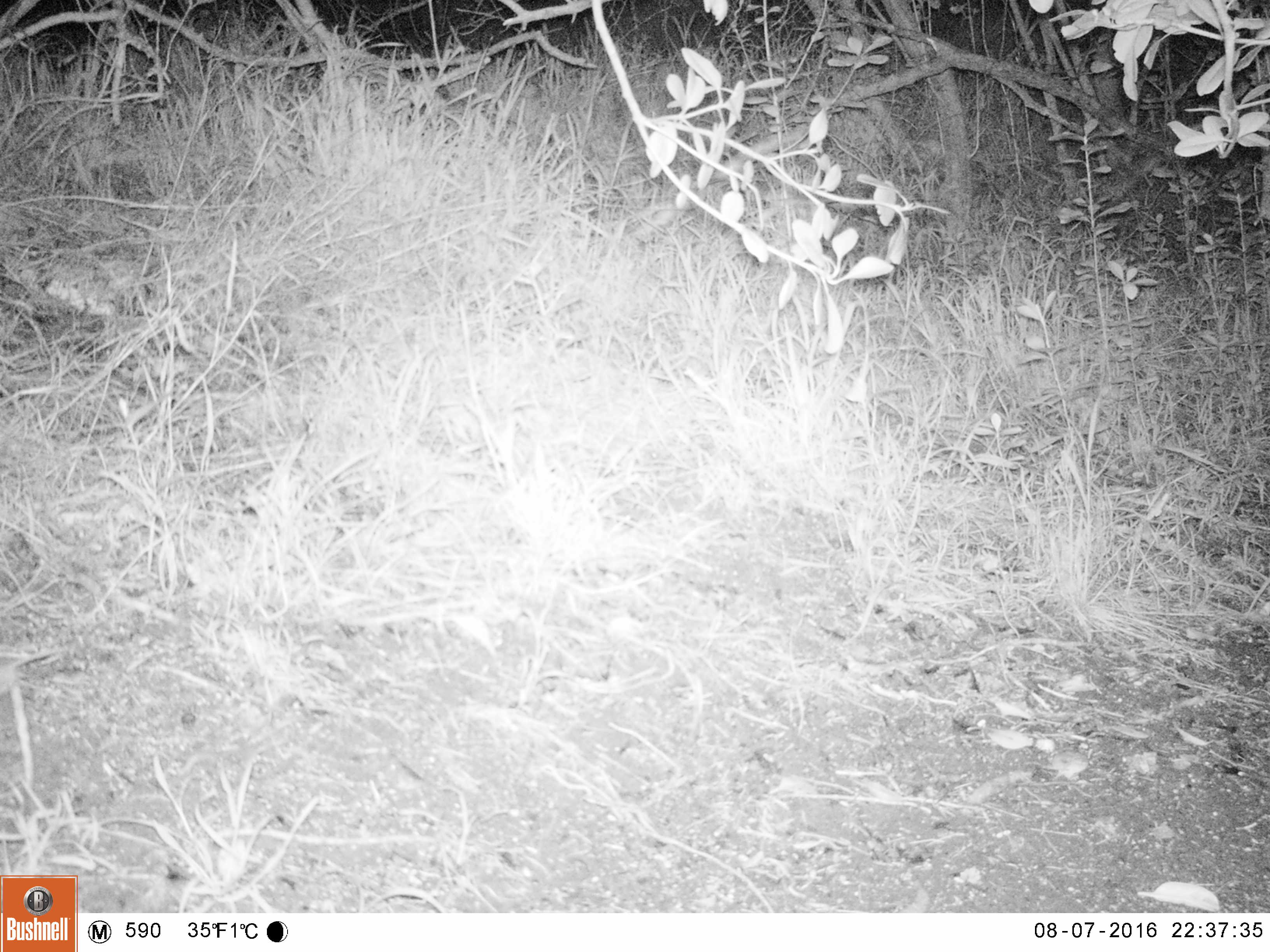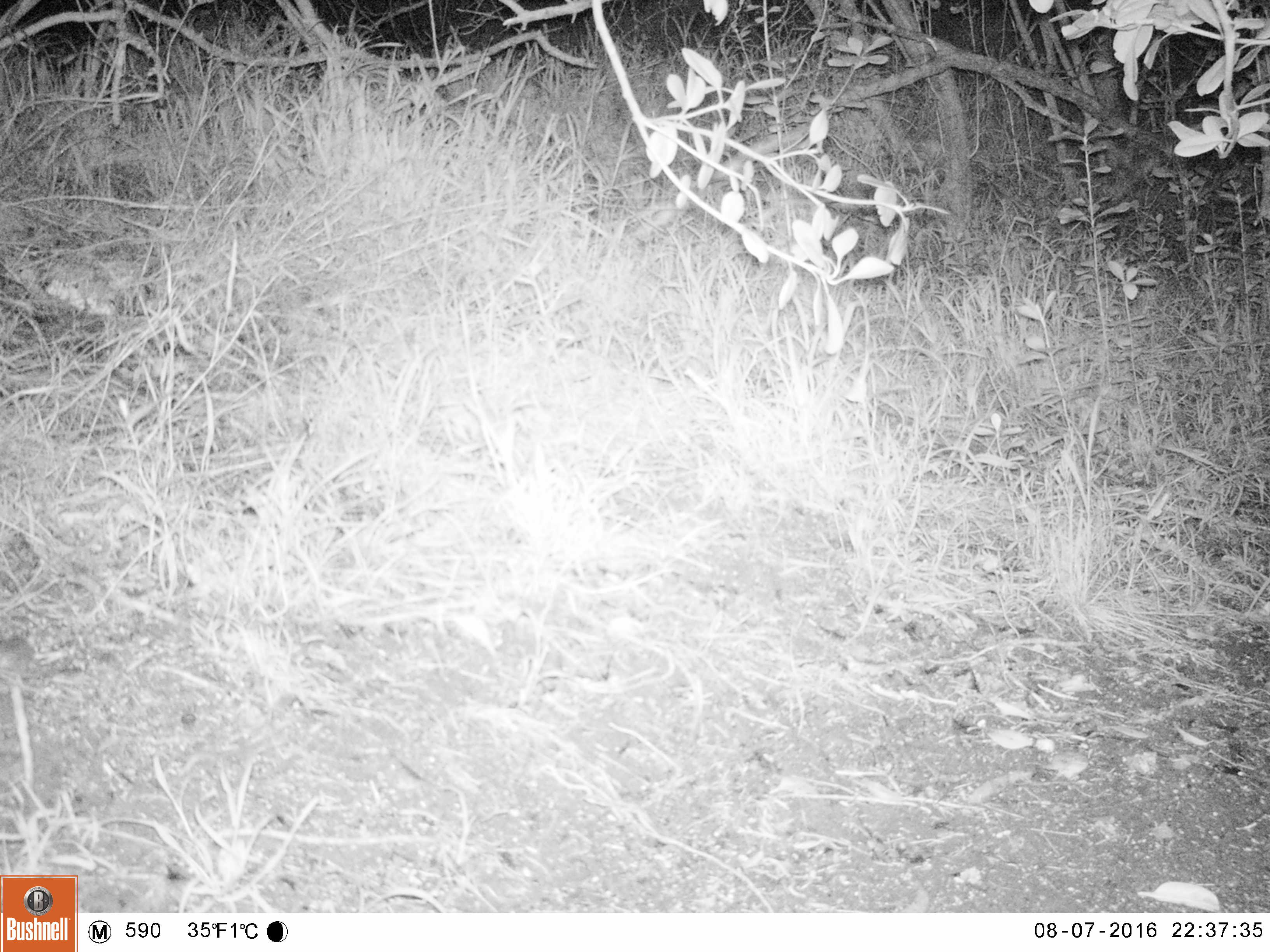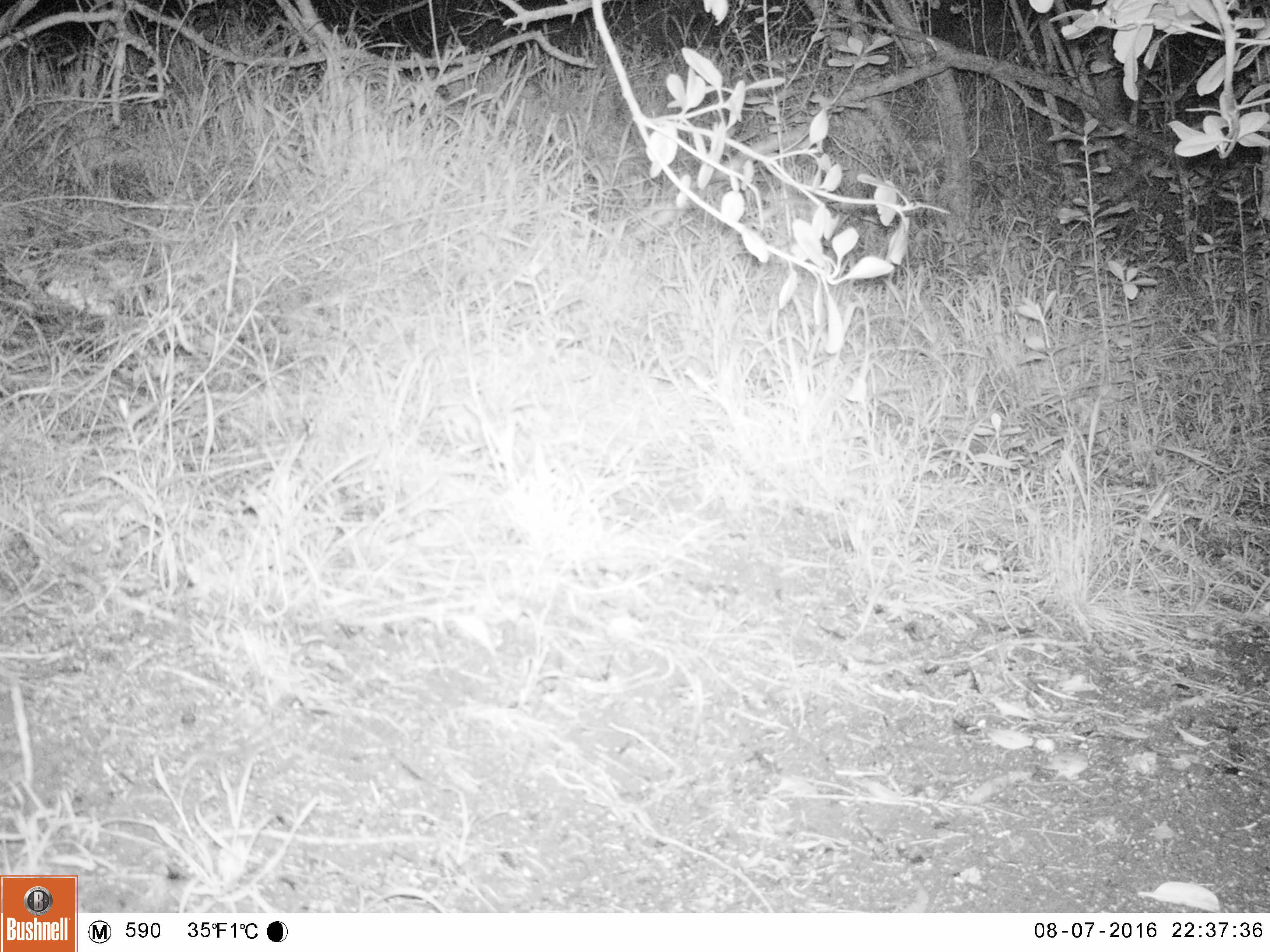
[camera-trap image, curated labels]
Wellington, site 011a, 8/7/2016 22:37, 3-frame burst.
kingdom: Animalia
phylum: Chordata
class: Mammalia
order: Rodentia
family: Muridae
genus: Mus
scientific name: Mus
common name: mouse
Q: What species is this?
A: Mouse (Mus).